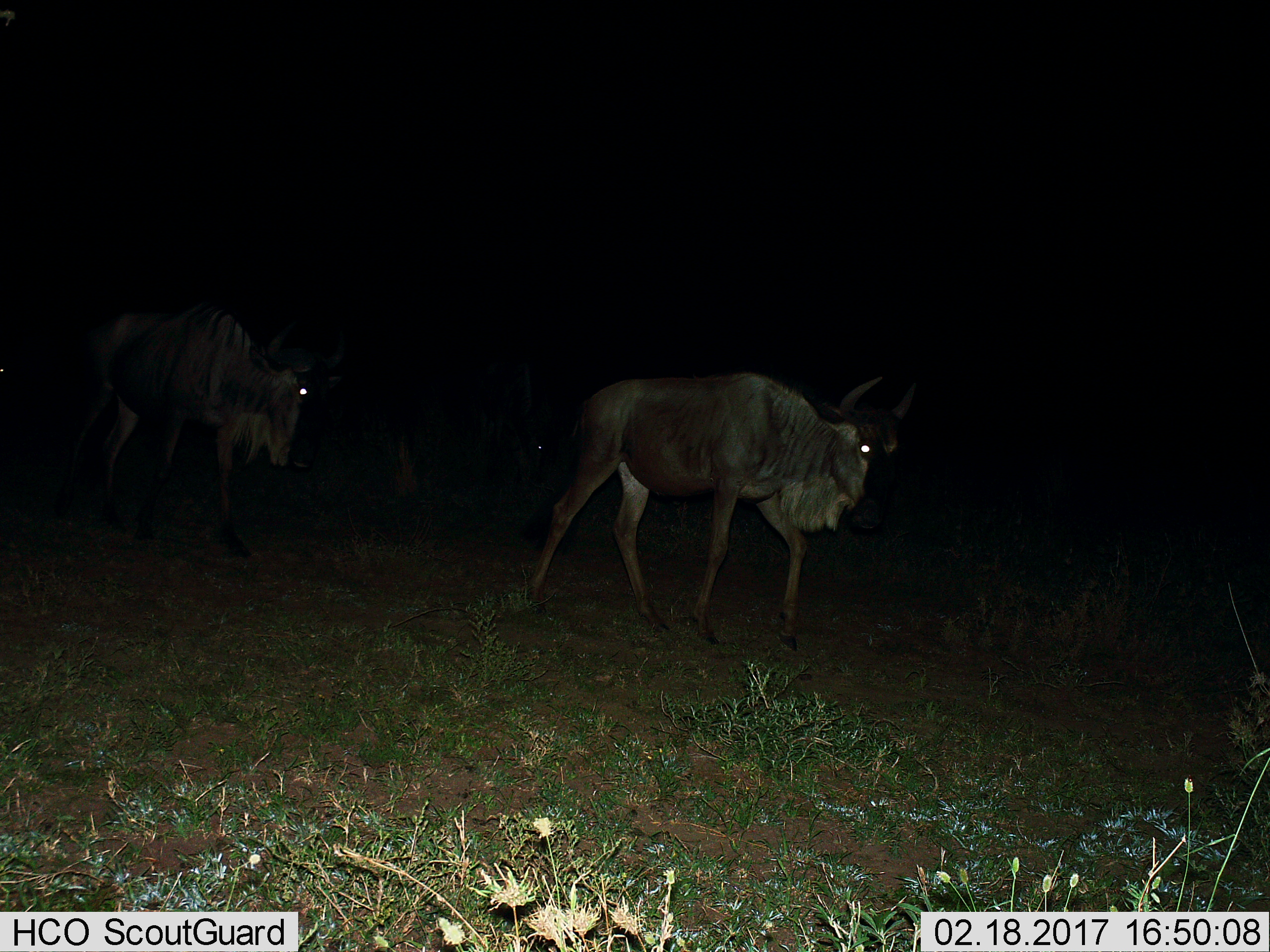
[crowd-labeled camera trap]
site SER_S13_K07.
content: unidentified animal